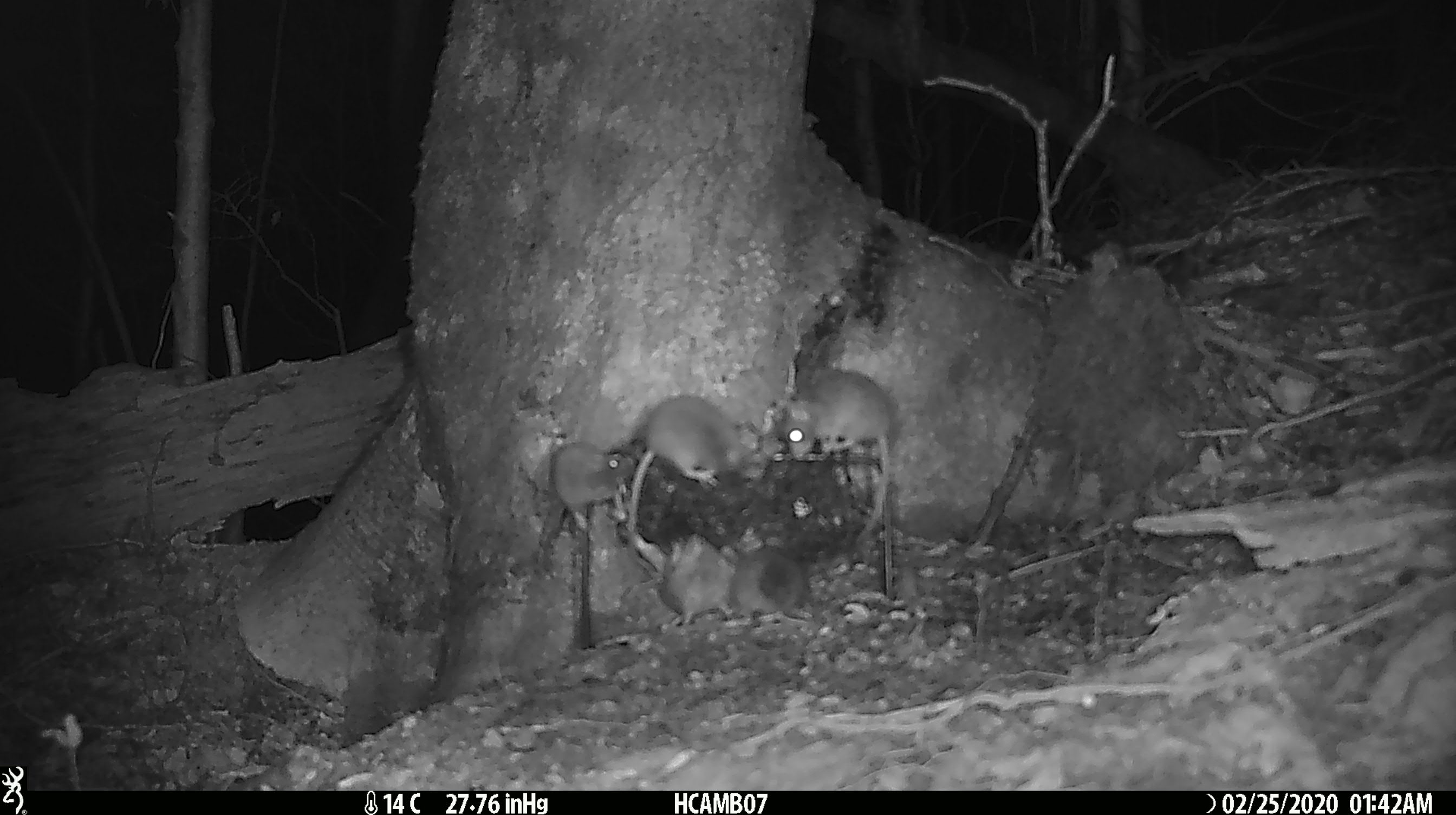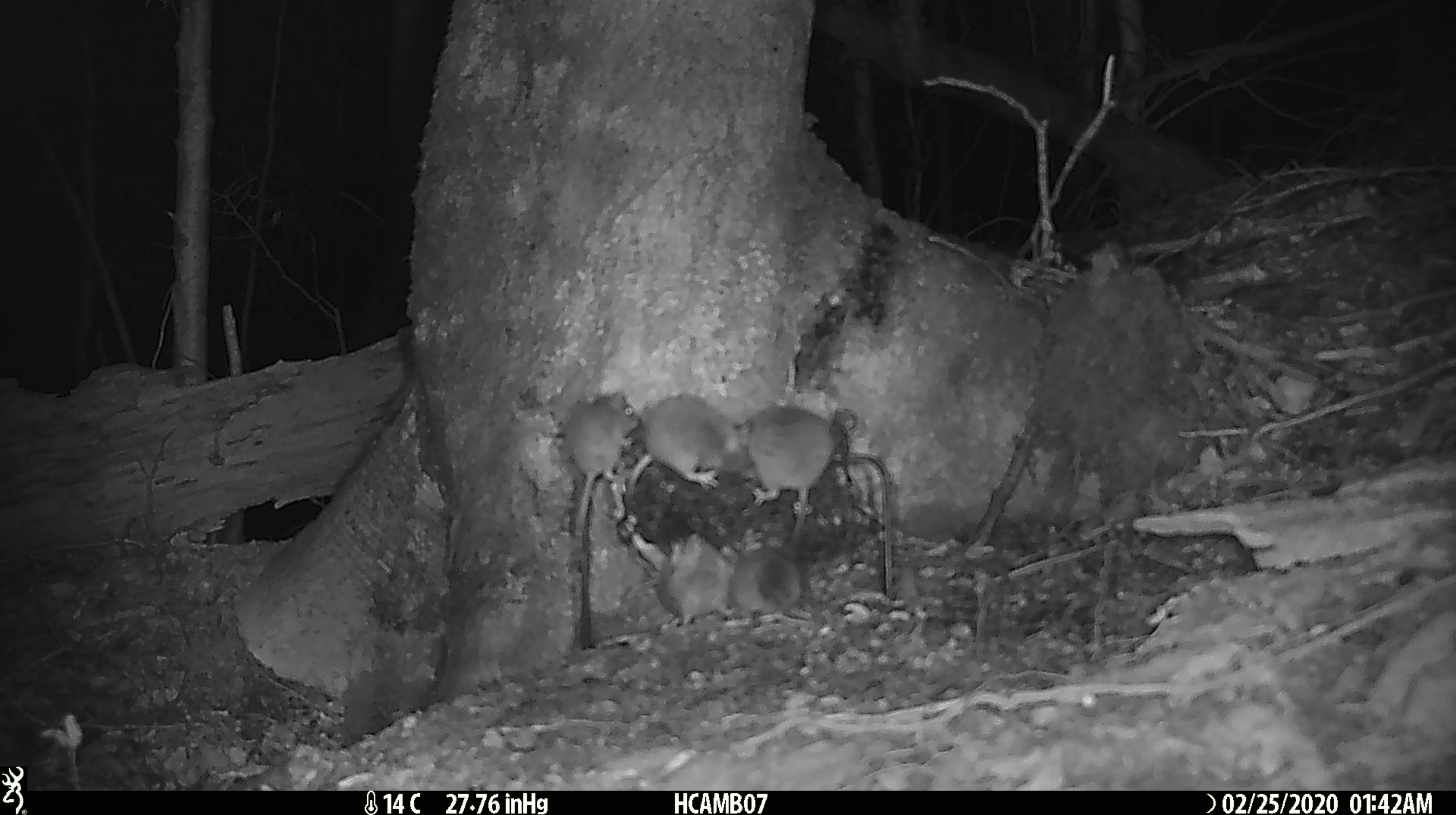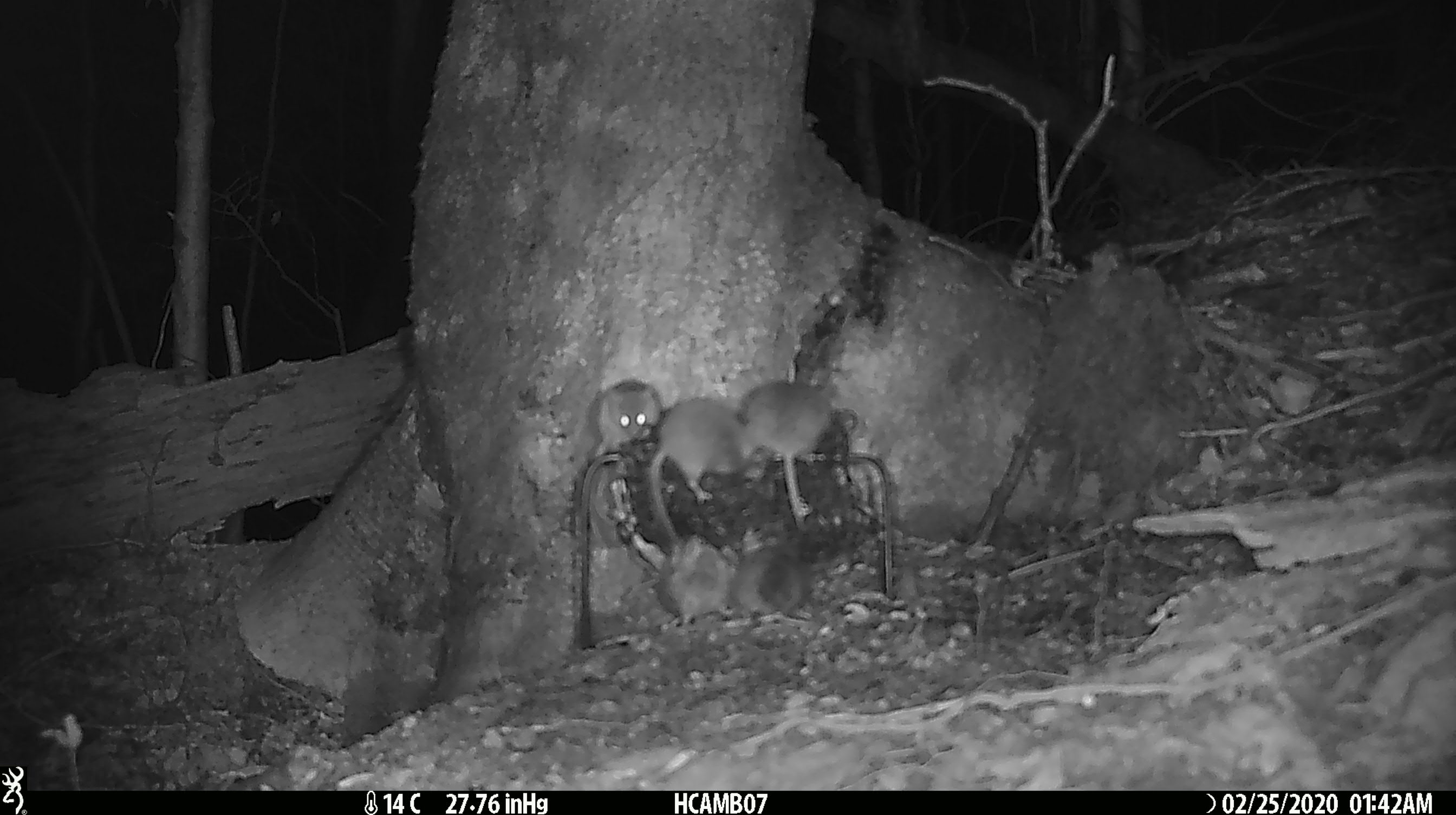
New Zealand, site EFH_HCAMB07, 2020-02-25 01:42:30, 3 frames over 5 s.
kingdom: Animalia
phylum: Chordata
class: Mammalia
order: Rodentia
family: Muridae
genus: Mus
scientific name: Mus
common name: mouse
Mouse (Mus).